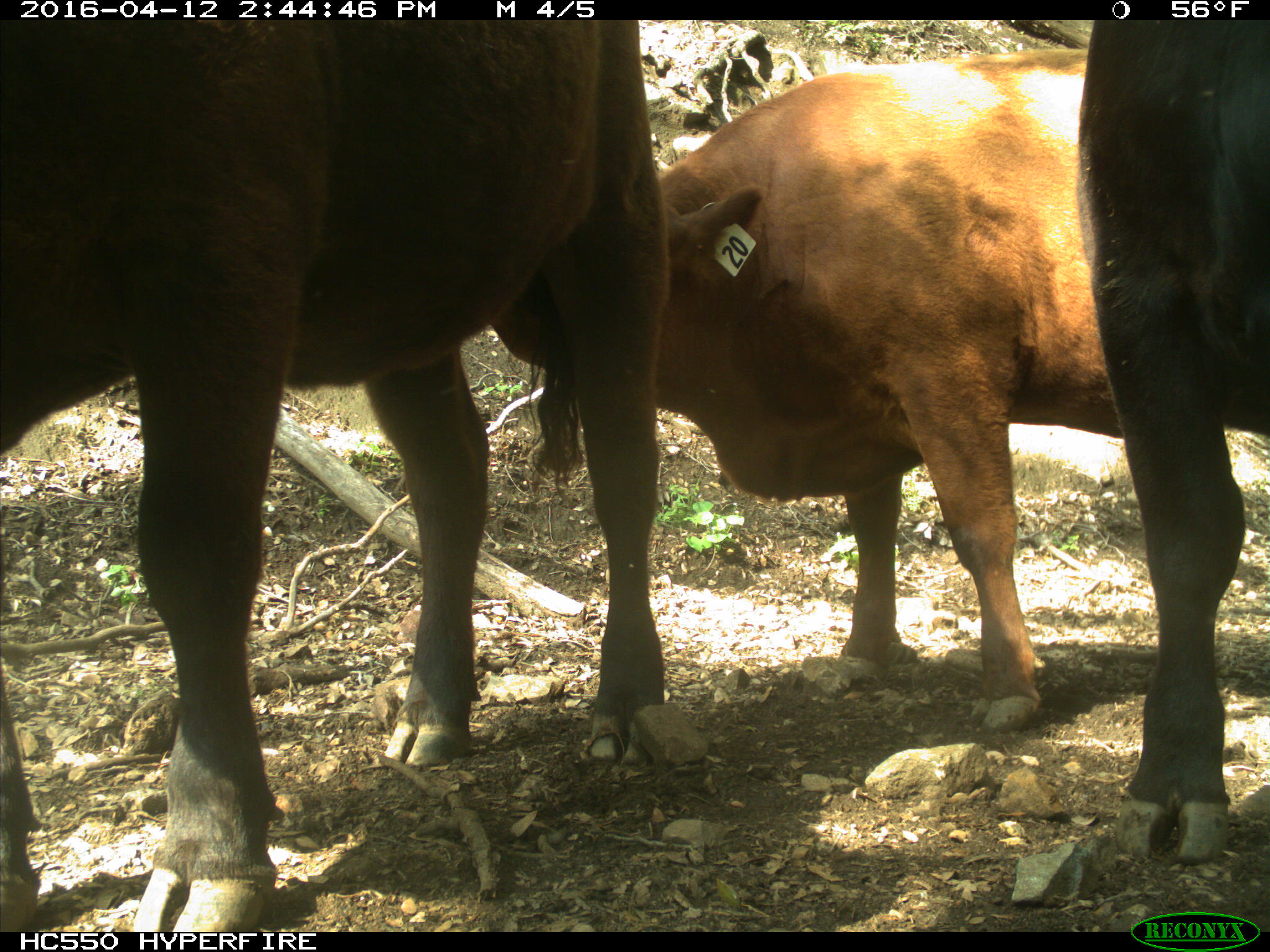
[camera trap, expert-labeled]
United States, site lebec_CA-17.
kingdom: Animalia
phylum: Chordata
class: Mammalia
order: Artiodactyla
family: Bovidae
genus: Bos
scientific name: Bos taurus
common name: domestic cow